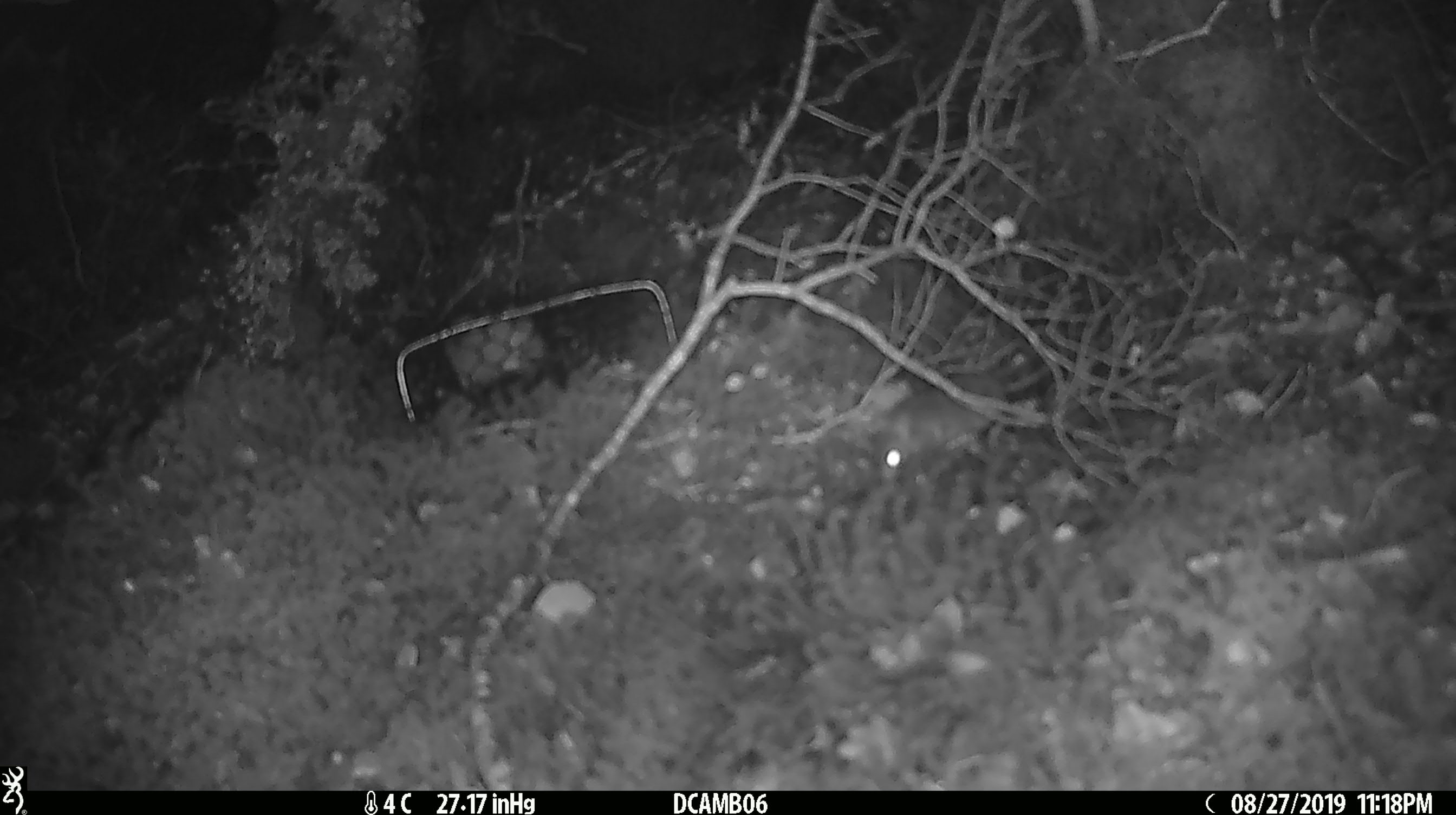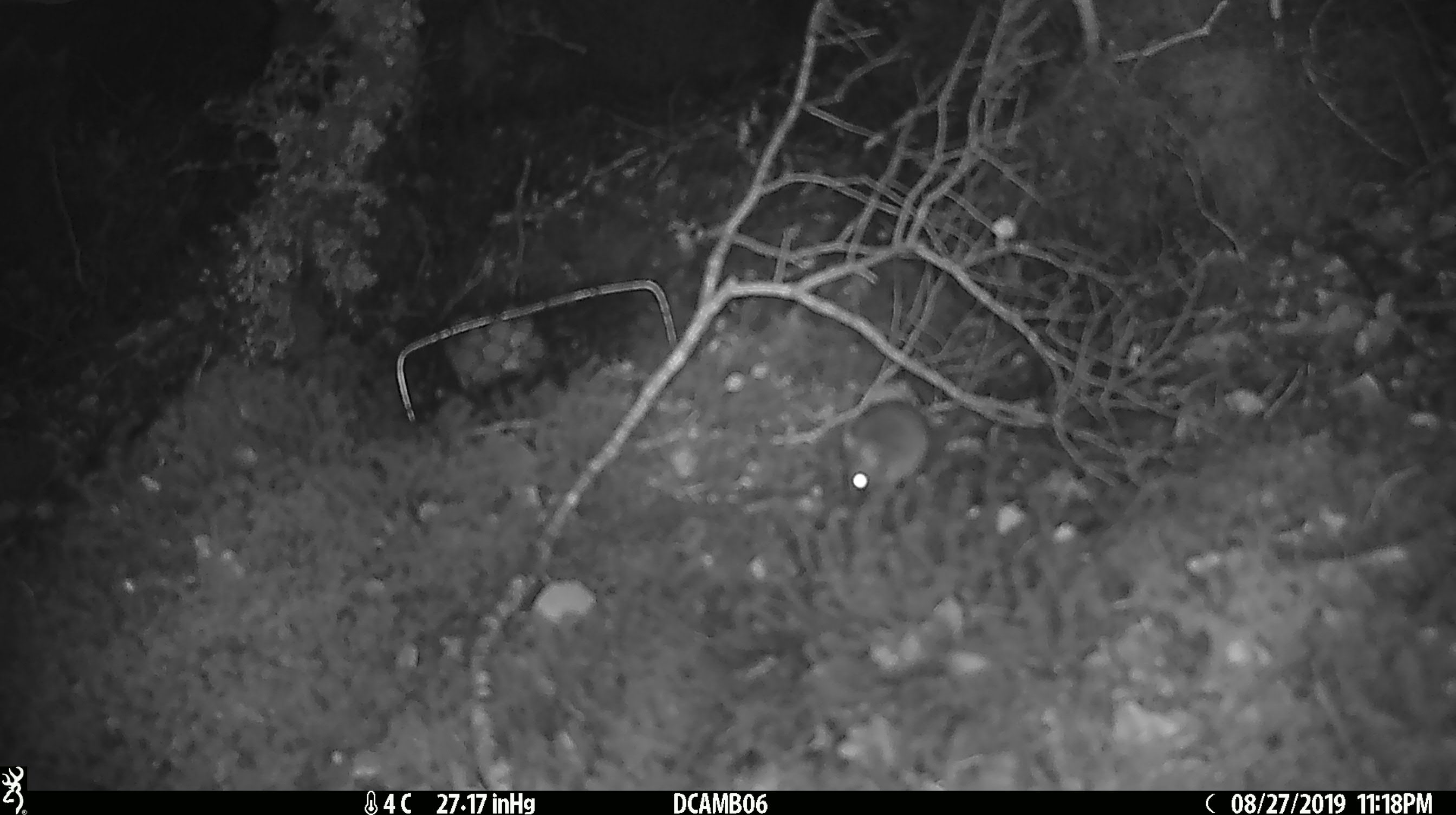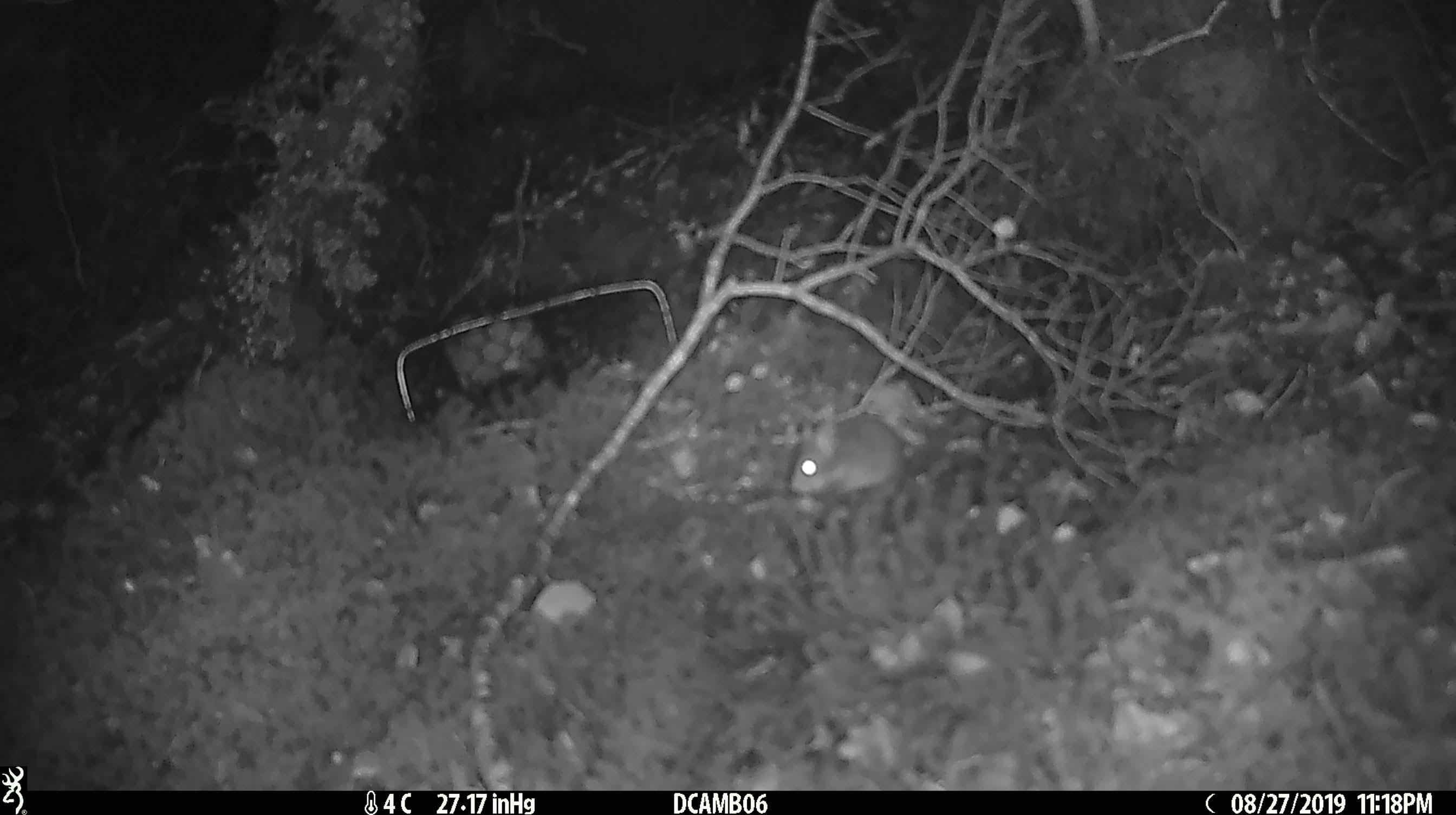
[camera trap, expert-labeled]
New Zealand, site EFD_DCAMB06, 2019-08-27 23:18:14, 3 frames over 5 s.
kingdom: Animalia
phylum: Chordata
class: Mammalia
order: Rodentia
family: Muridae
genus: Mus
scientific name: Mus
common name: mouse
Mouse (Mus).